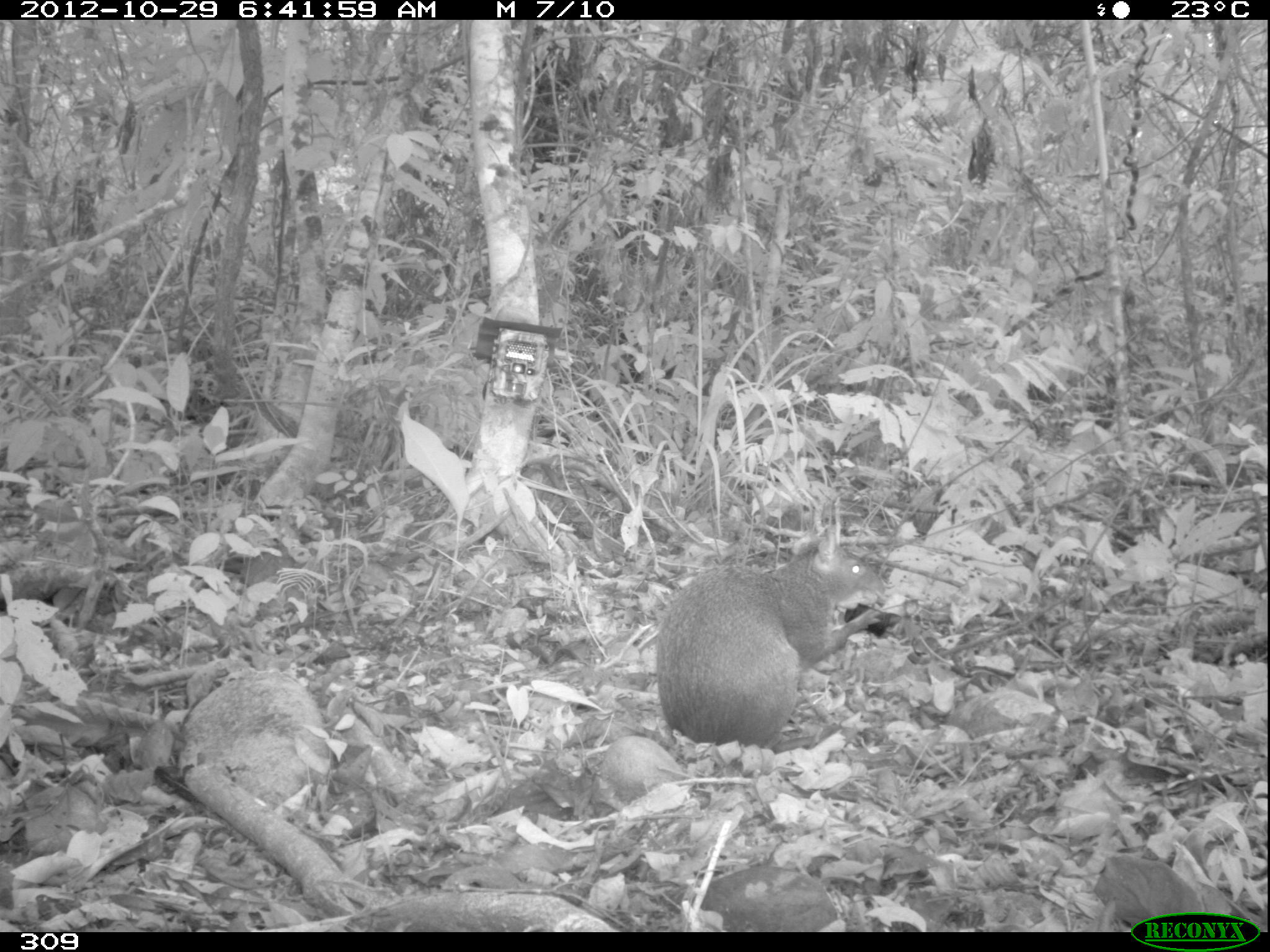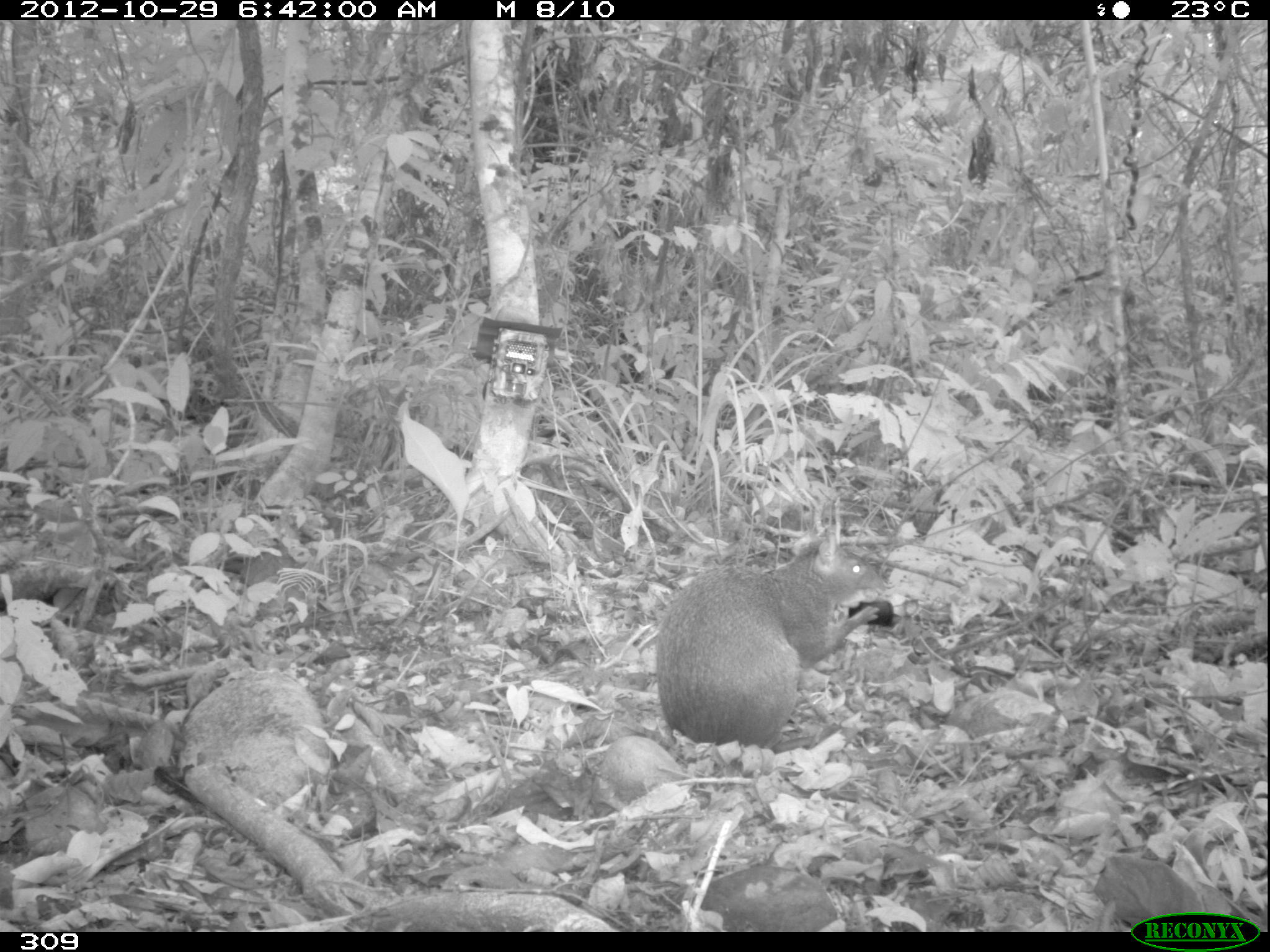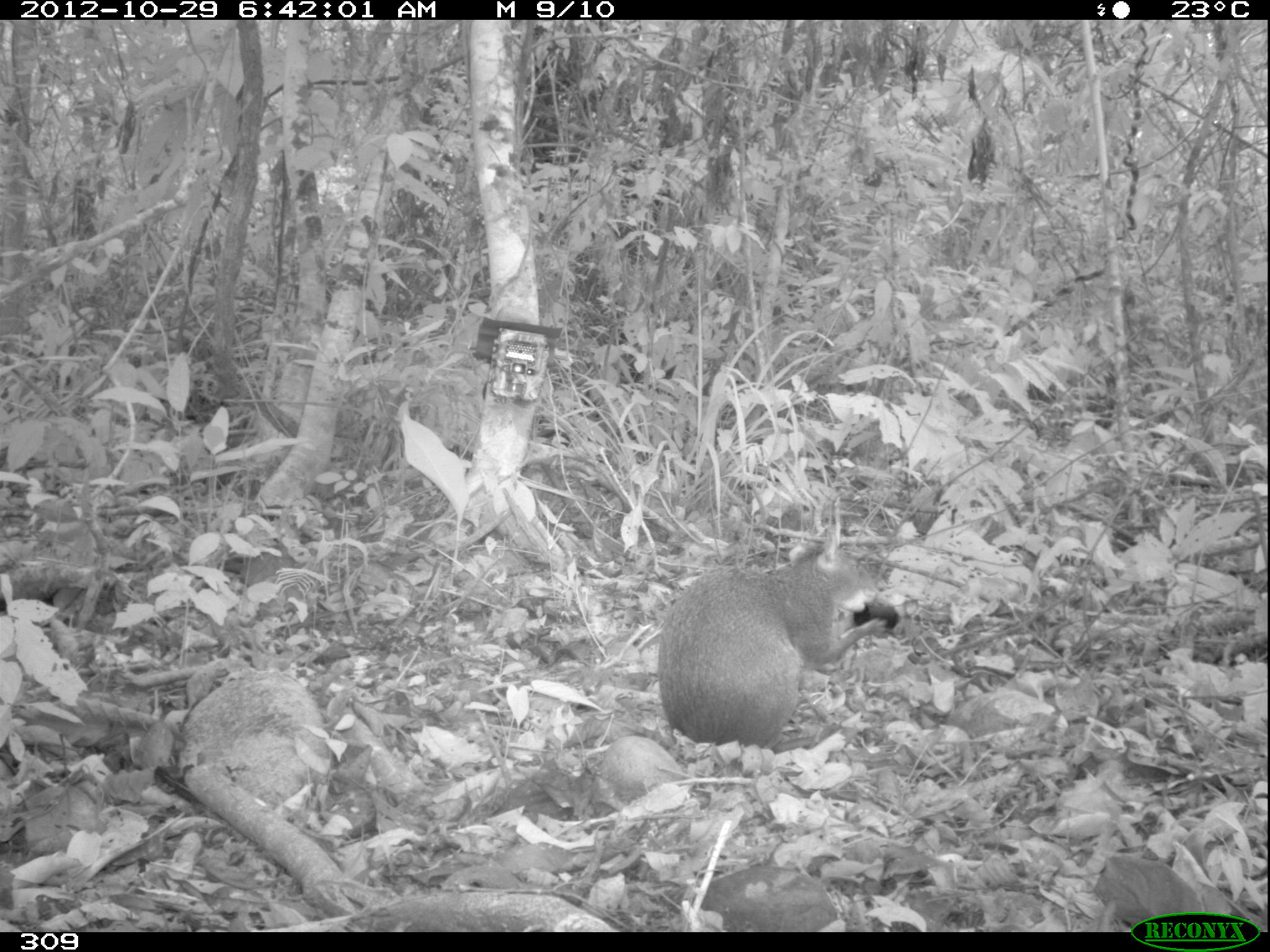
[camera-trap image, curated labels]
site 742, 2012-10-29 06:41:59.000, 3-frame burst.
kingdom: Animalia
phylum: Chordata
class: Mammalia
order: Rodentia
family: Dasyproctidae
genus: Dasyprocta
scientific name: Dasyprocta punctata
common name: central american agouti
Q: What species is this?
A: Dasyprocta punctata (central american agouti).